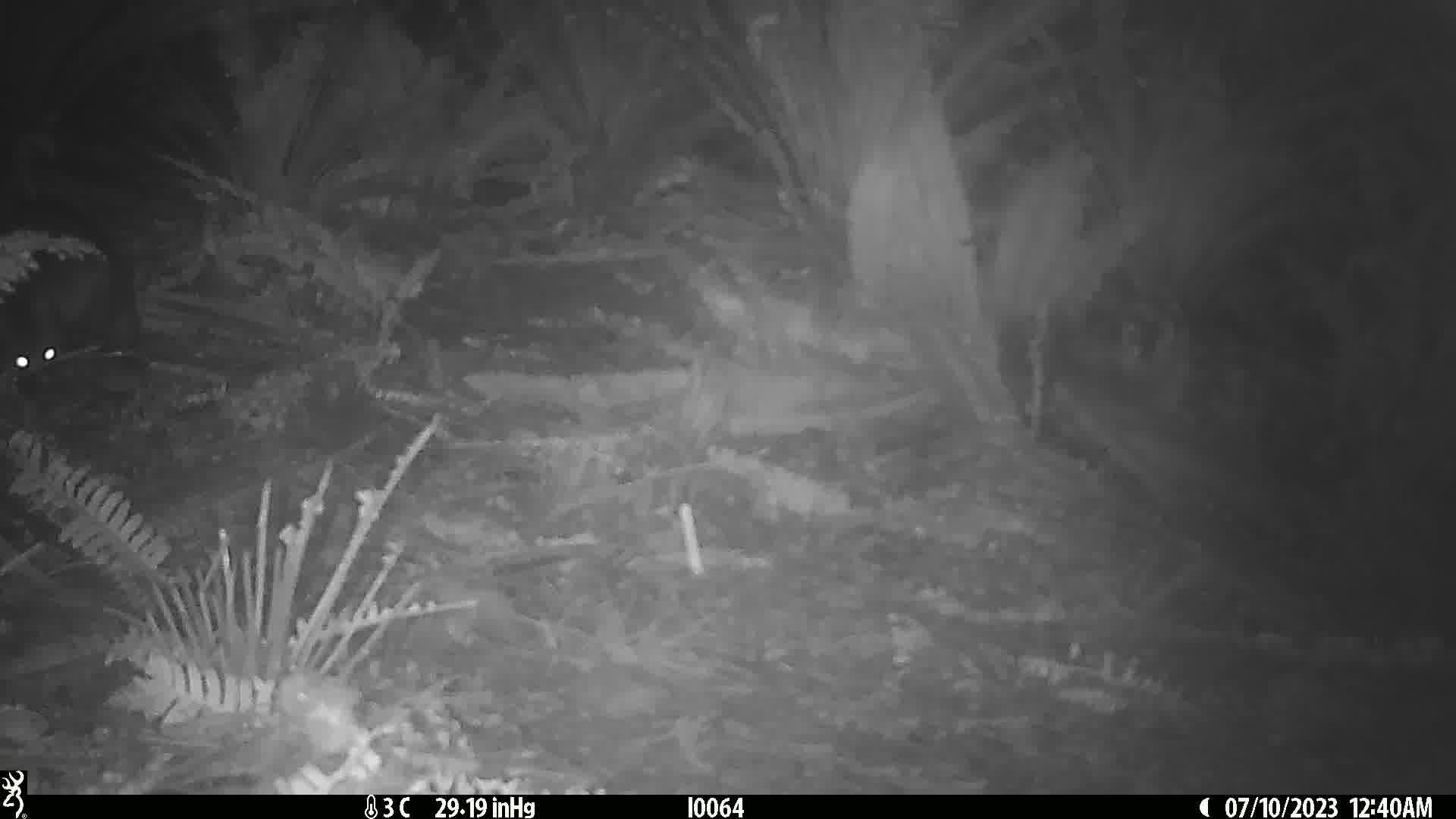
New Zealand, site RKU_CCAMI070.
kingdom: Animalia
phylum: Chordata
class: Mammalia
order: Diprotodontia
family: Phalangeridae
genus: Trichosurus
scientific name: Trichosurus vulpecula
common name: common brushtail possum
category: possum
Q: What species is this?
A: Possum (common brushtail possum) (Trichosurus vulpecula).